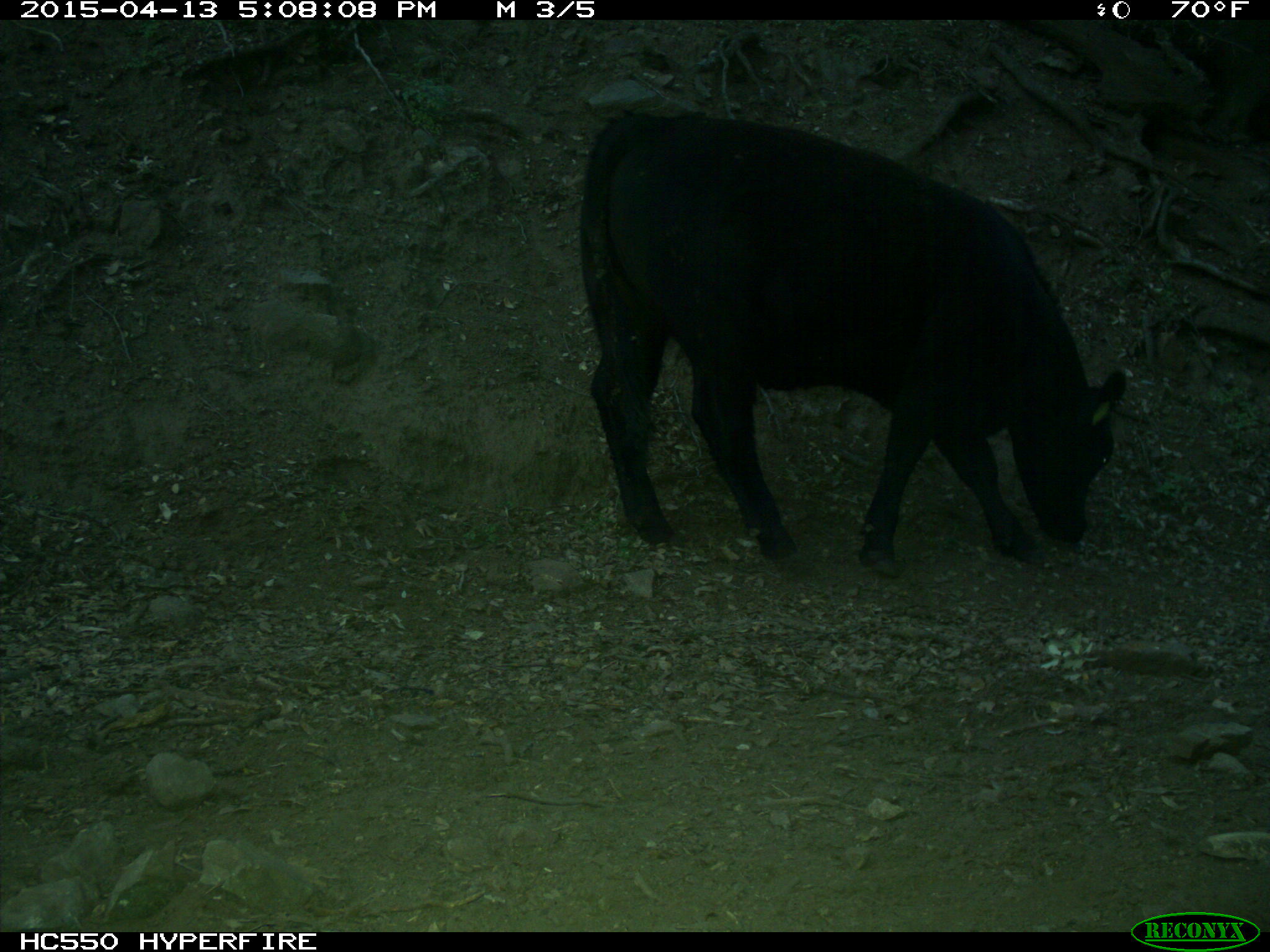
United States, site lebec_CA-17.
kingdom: Animalia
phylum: Chordata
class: Mammalia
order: Artiodactyla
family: Bovidae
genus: Bos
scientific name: Bos taurus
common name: domestic cow